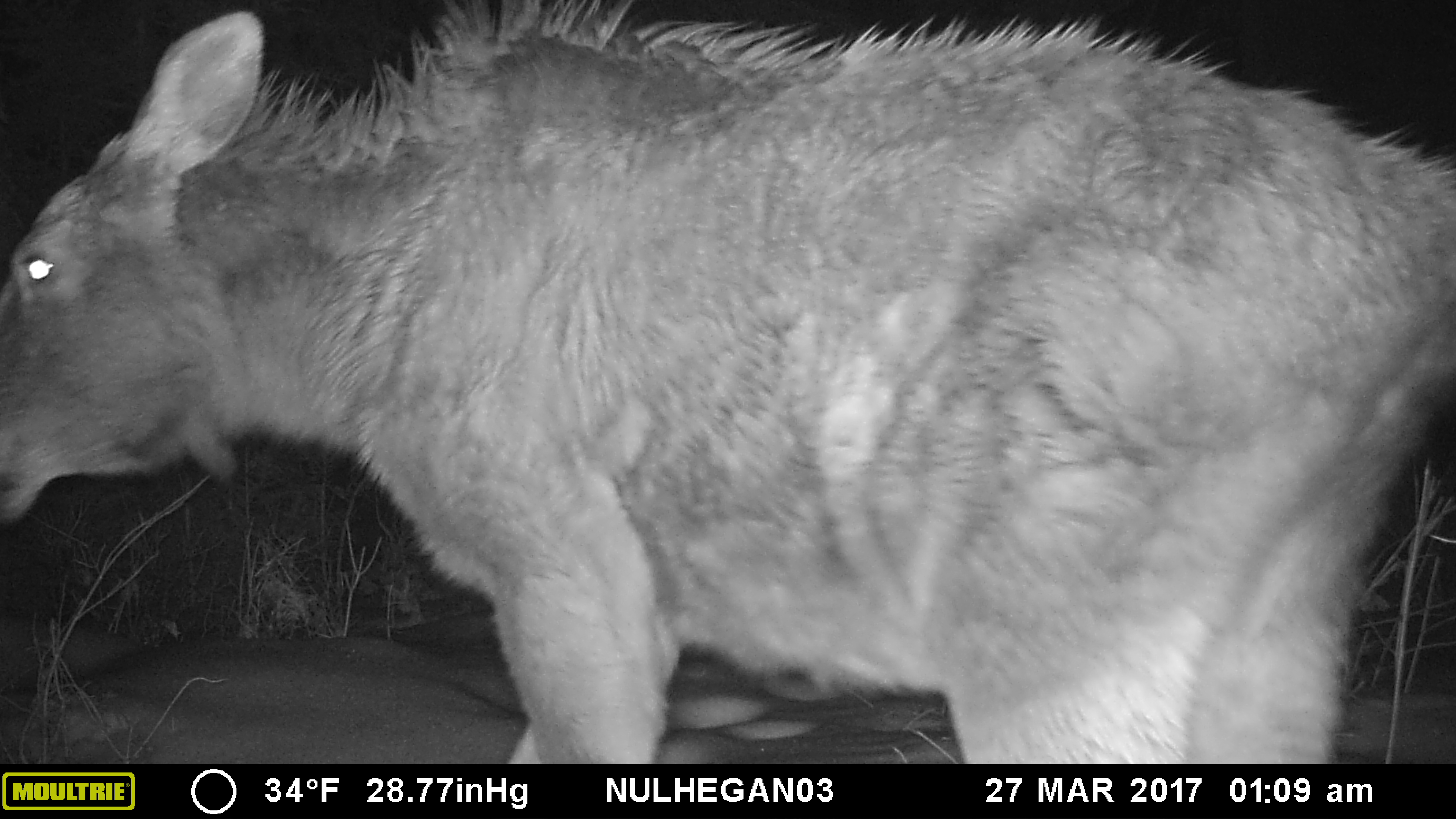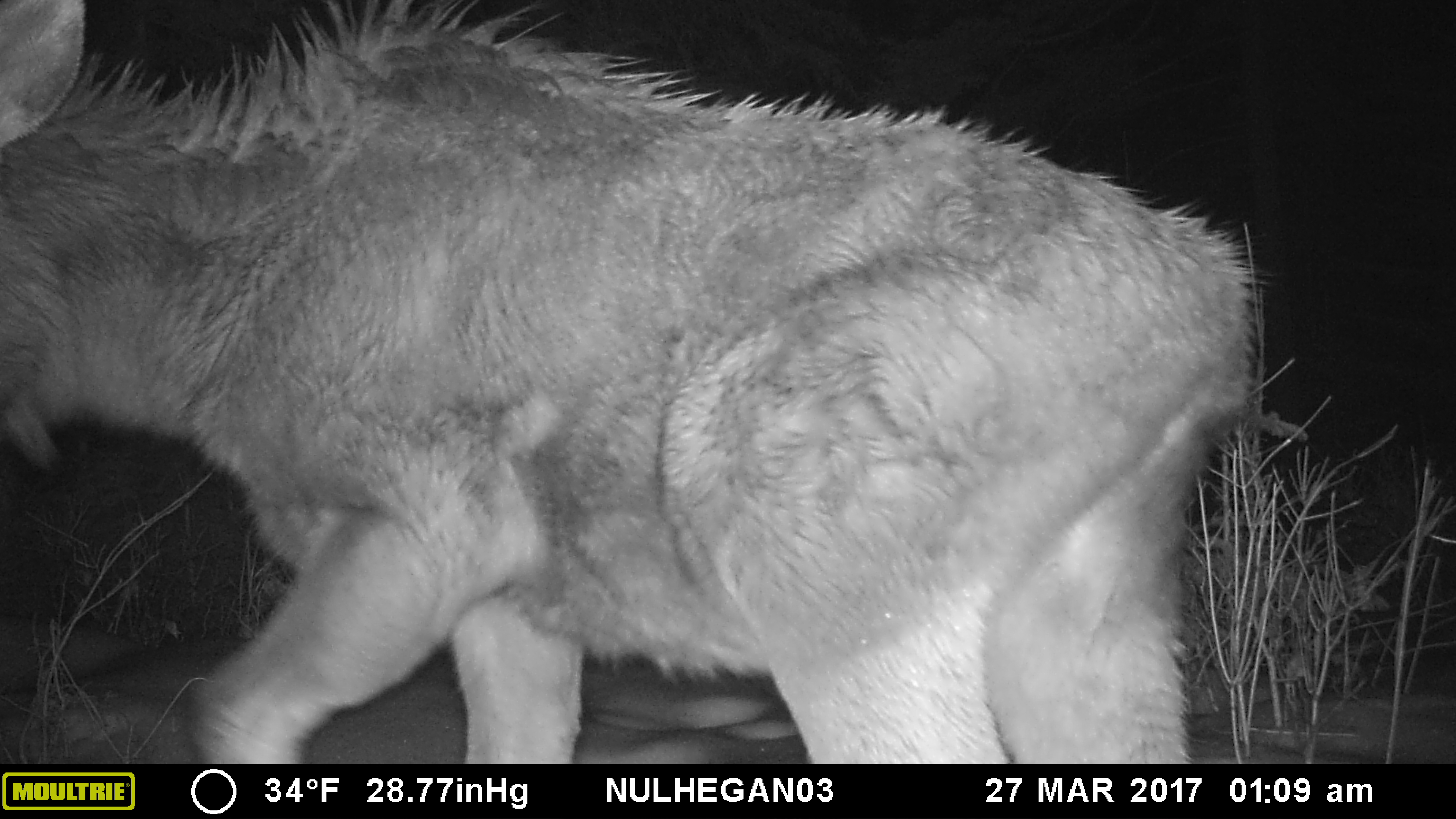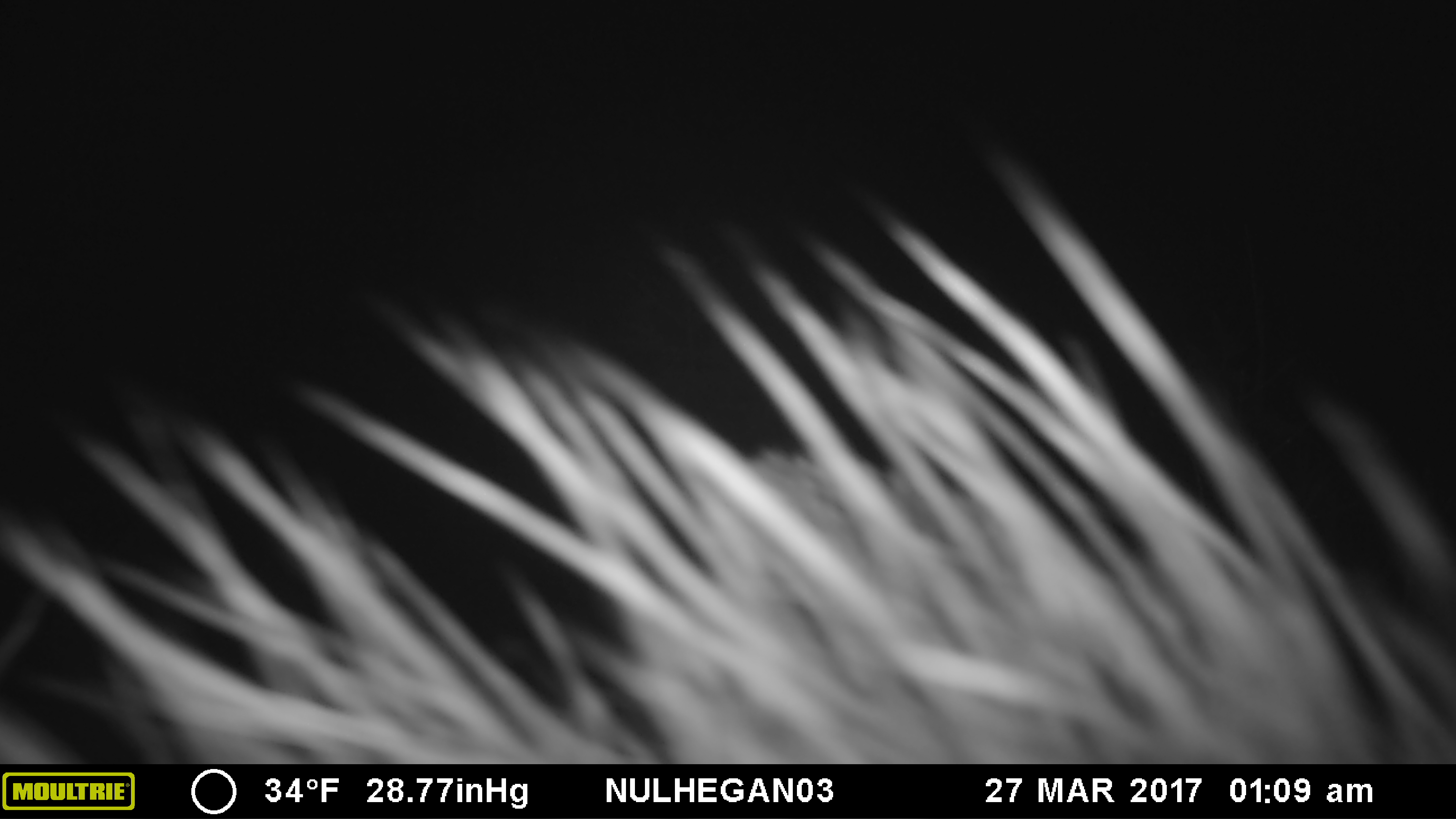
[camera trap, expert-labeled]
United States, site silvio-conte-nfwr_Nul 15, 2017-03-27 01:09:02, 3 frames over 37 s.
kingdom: Animalia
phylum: Chordata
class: Mammalia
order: Artiodactyla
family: Cervidae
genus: Alces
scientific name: Alces alces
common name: moose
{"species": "moose (Alces alces)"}